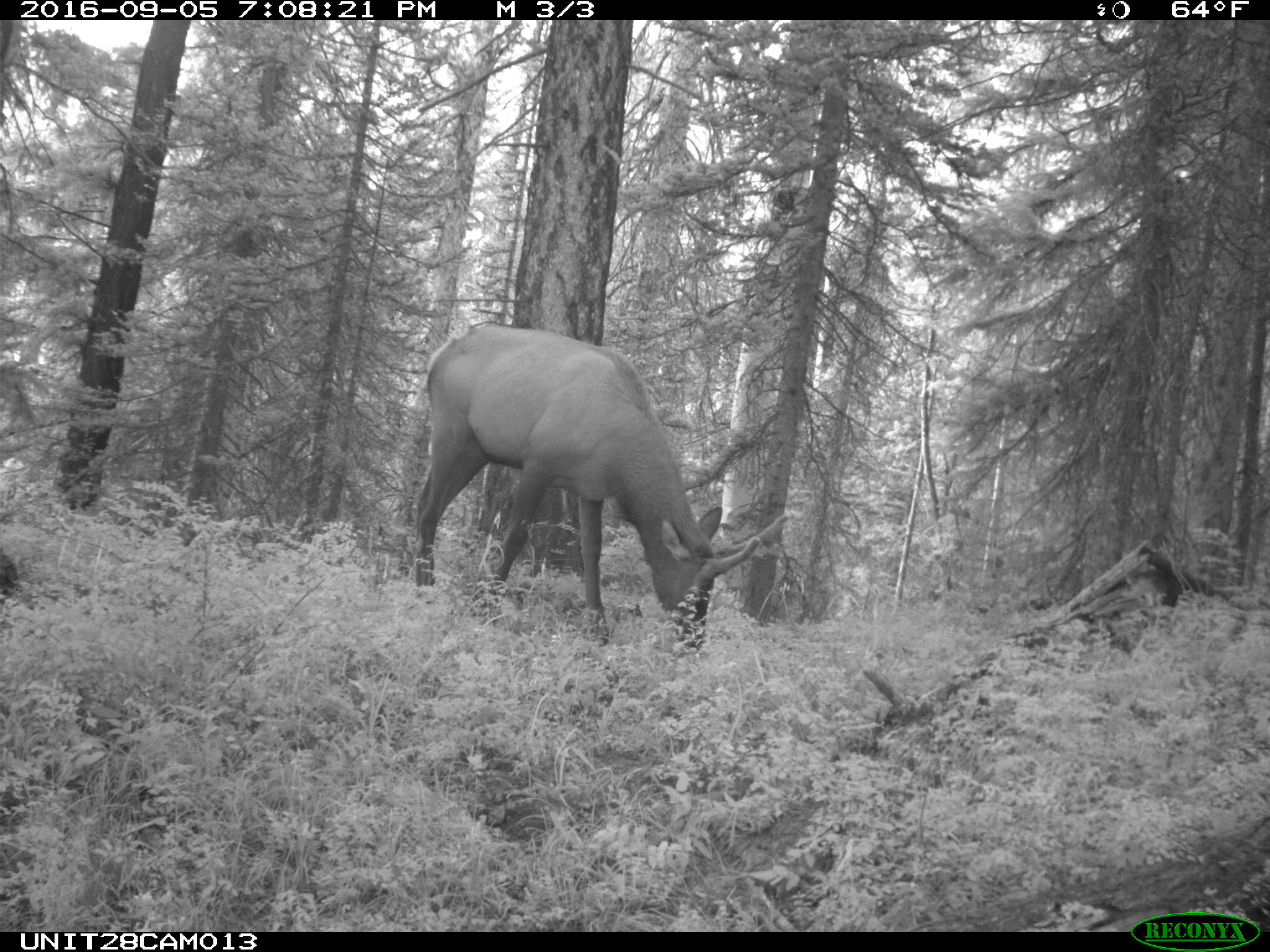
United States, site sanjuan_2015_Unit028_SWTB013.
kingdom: Animalia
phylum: Chordata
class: Mammalia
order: Artiodactyla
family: Cervidae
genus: Cervus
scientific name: Cervus elaphus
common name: red deer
Cervus elaphus (red deer).